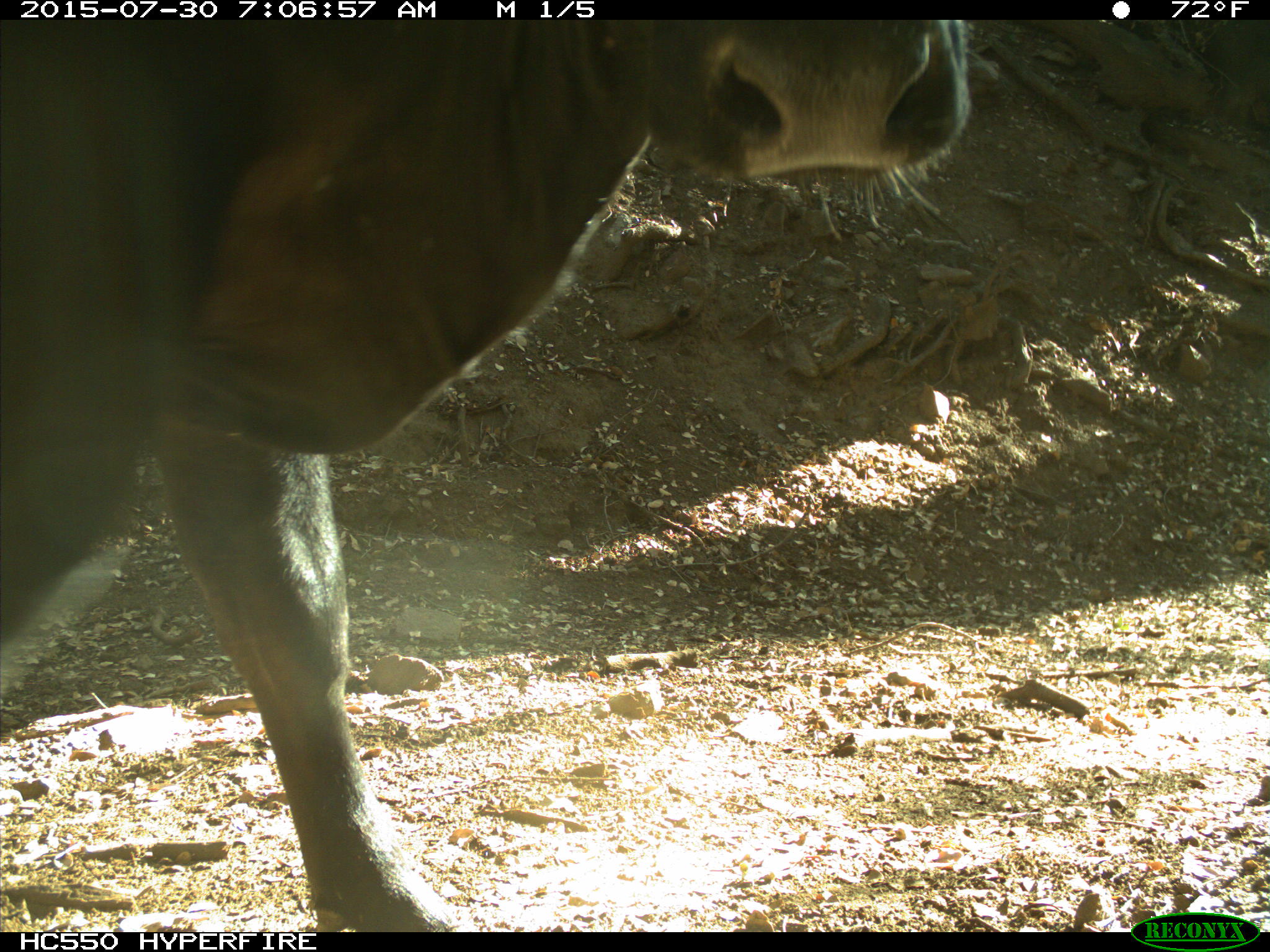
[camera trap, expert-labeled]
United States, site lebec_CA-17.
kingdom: Animalia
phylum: Chordata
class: Mammalia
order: Artiodactyla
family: Bovidae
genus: Bos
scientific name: Bos taurus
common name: domestic cow